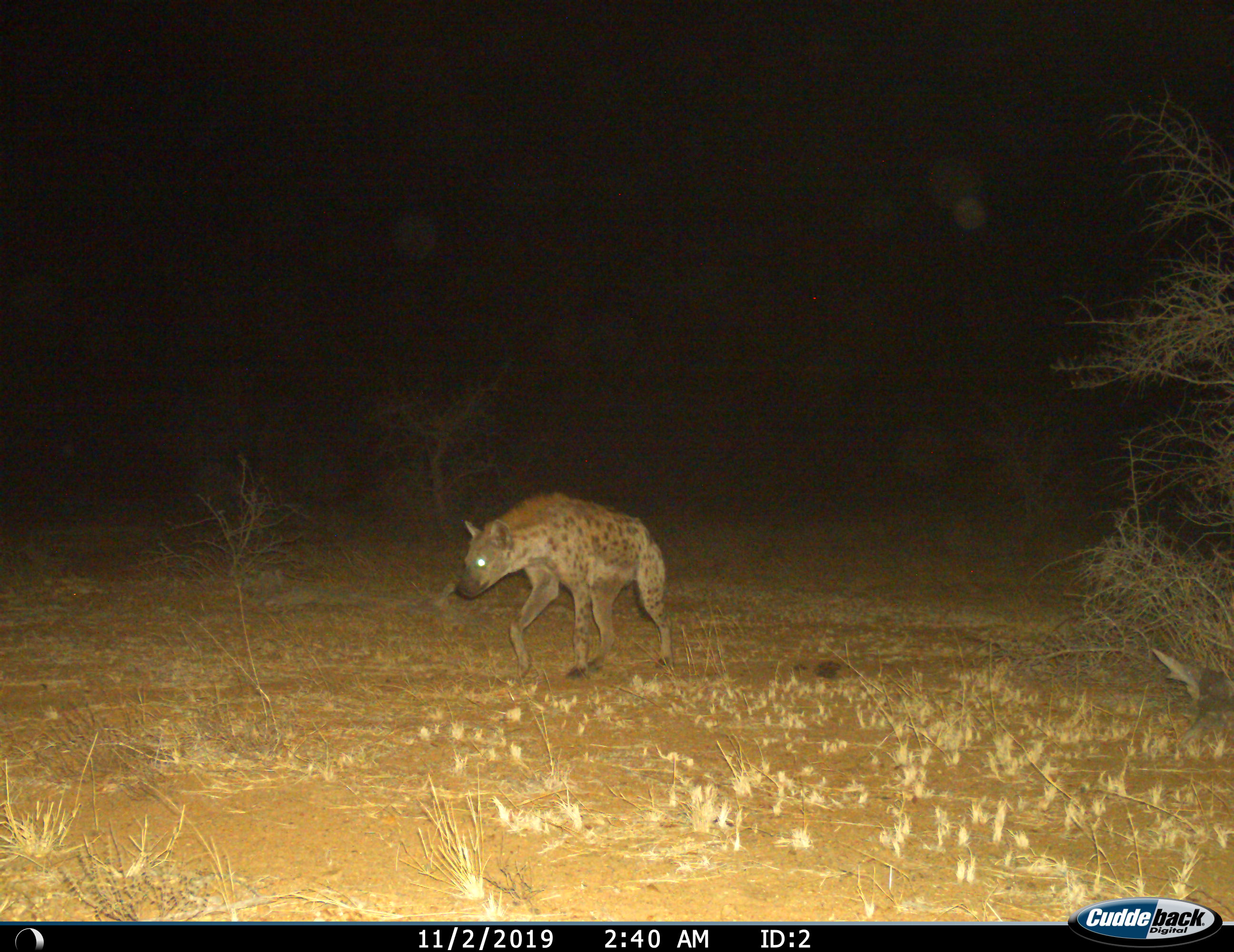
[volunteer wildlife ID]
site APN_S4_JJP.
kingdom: Animalia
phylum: Chordata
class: Mammalia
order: Carnivora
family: Hyaenidae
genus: Crocuta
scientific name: Crocuta crocuta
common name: spotted hyena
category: hyenaspotted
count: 1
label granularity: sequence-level